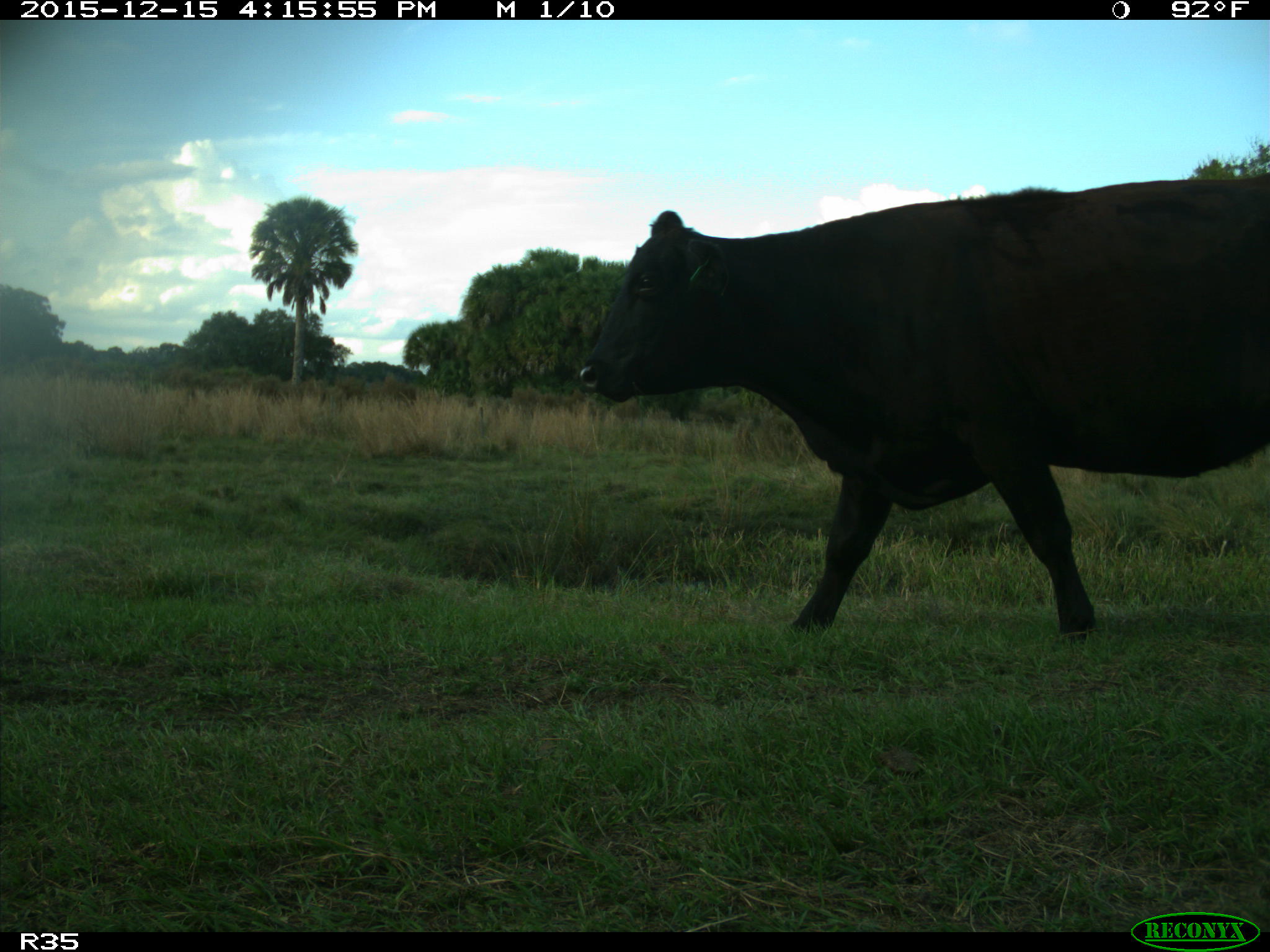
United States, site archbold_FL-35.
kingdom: Animalia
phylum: Chordata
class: Mammalia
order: Artiodactyla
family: Bovidae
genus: Bos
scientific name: Bos taurus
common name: domestic cow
Bos taurus (domestic cow).